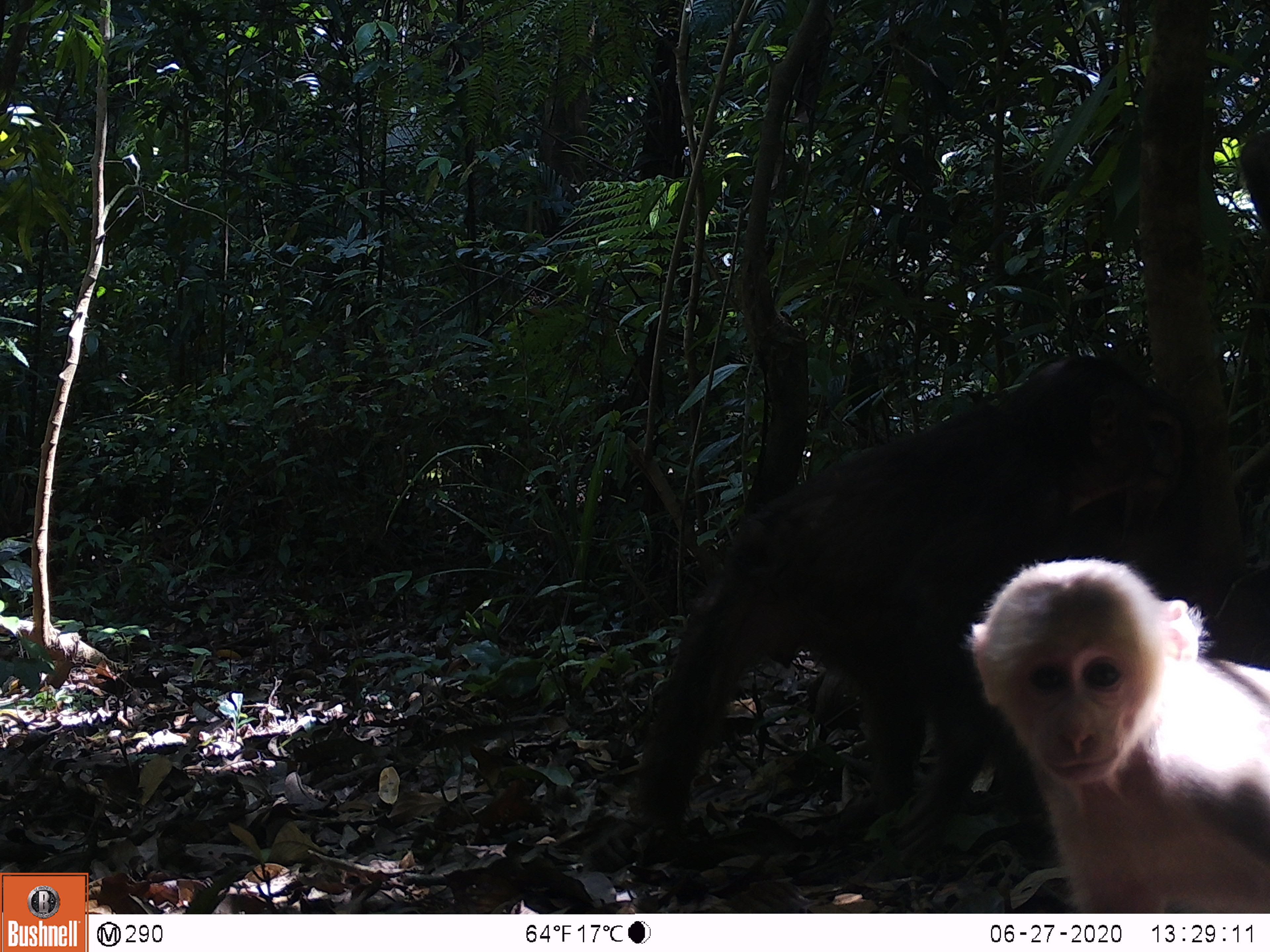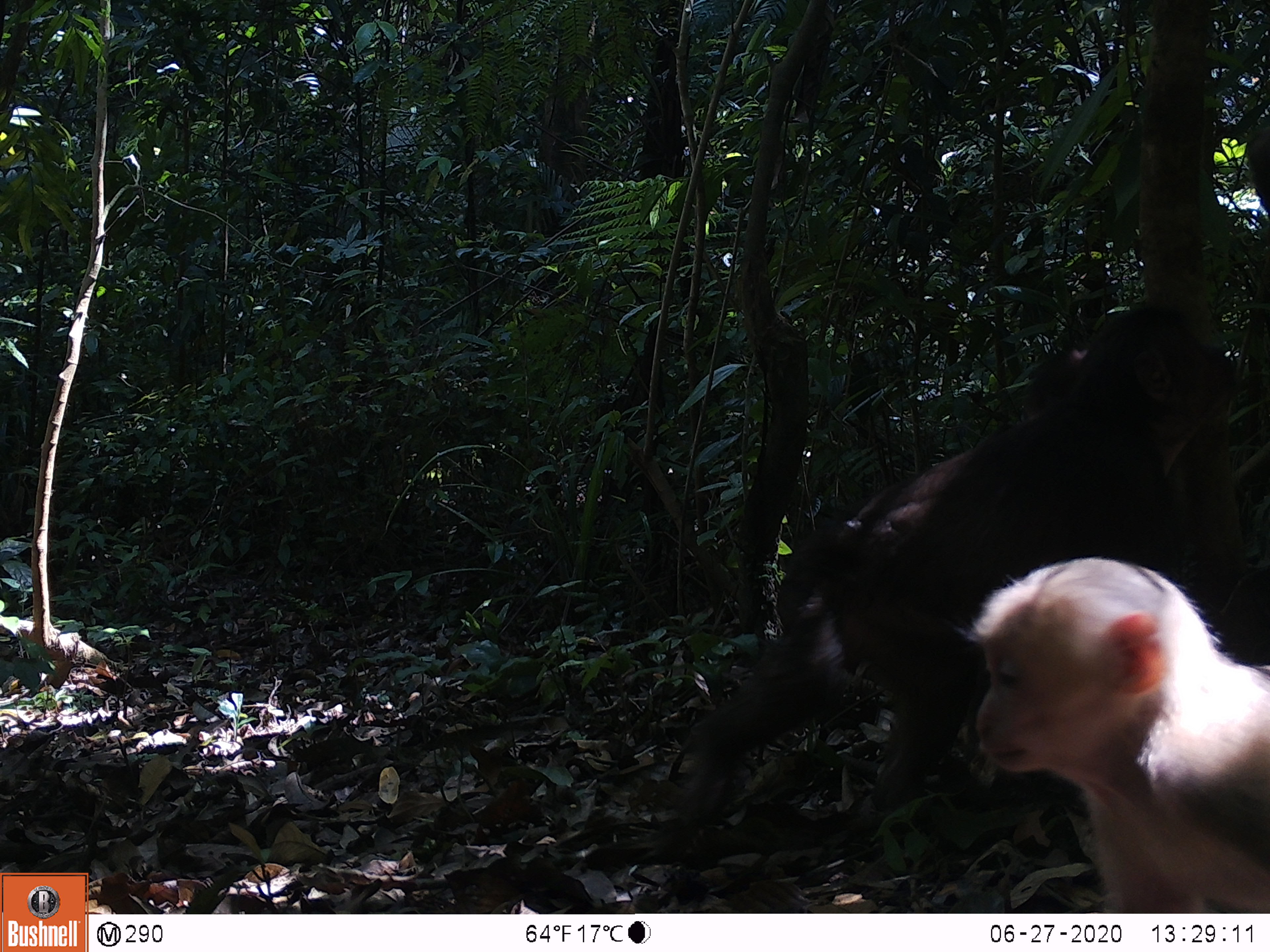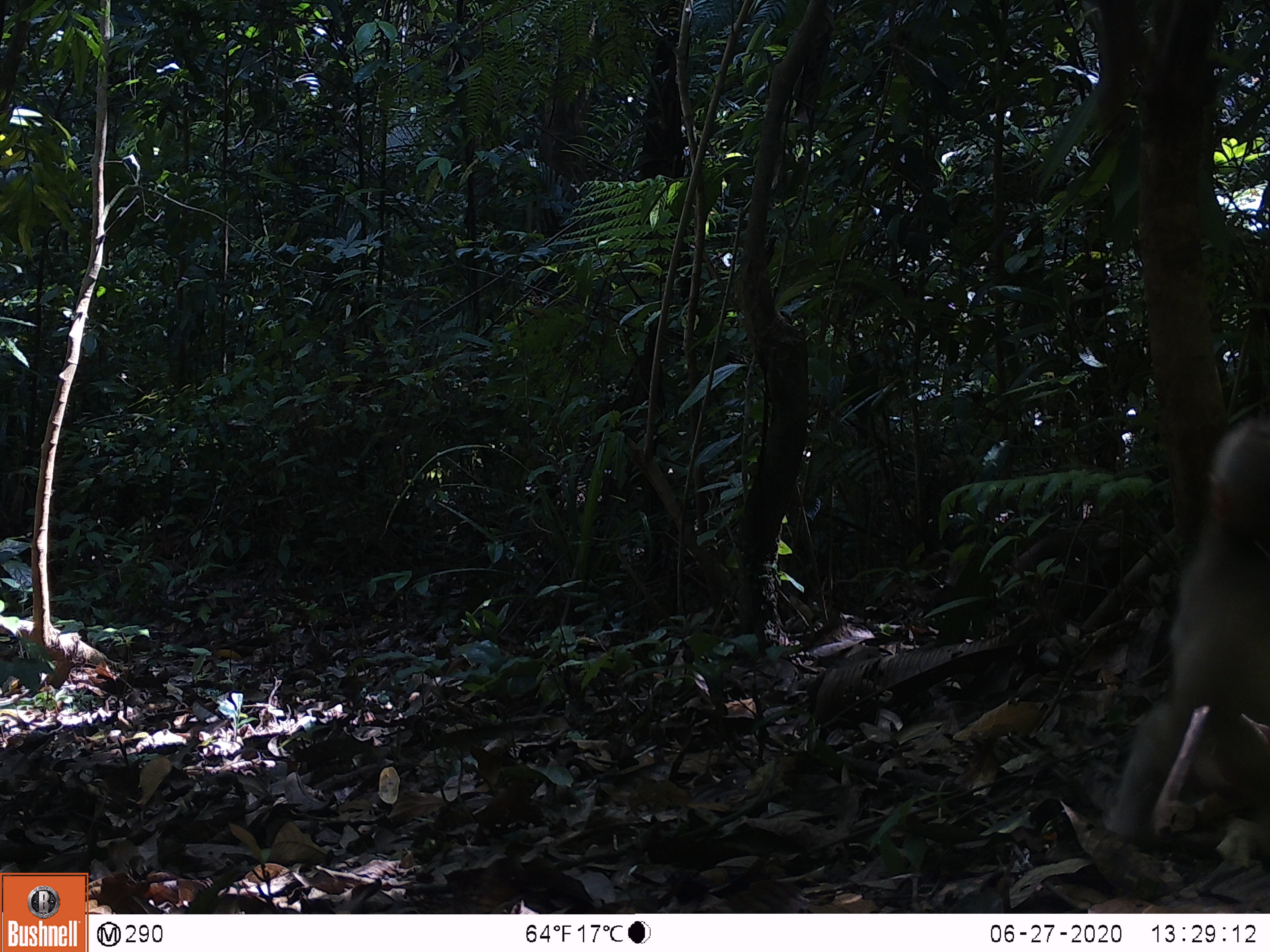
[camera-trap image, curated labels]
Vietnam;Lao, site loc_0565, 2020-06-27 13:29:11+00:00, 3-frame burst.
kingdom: Animalia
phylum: Chordata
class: Mammalia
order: Primates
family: Cercopithecidae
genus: Macaca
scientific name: Macaca arctoides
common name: stump-tailed macaque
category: stump tailed macaque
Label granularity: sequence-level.